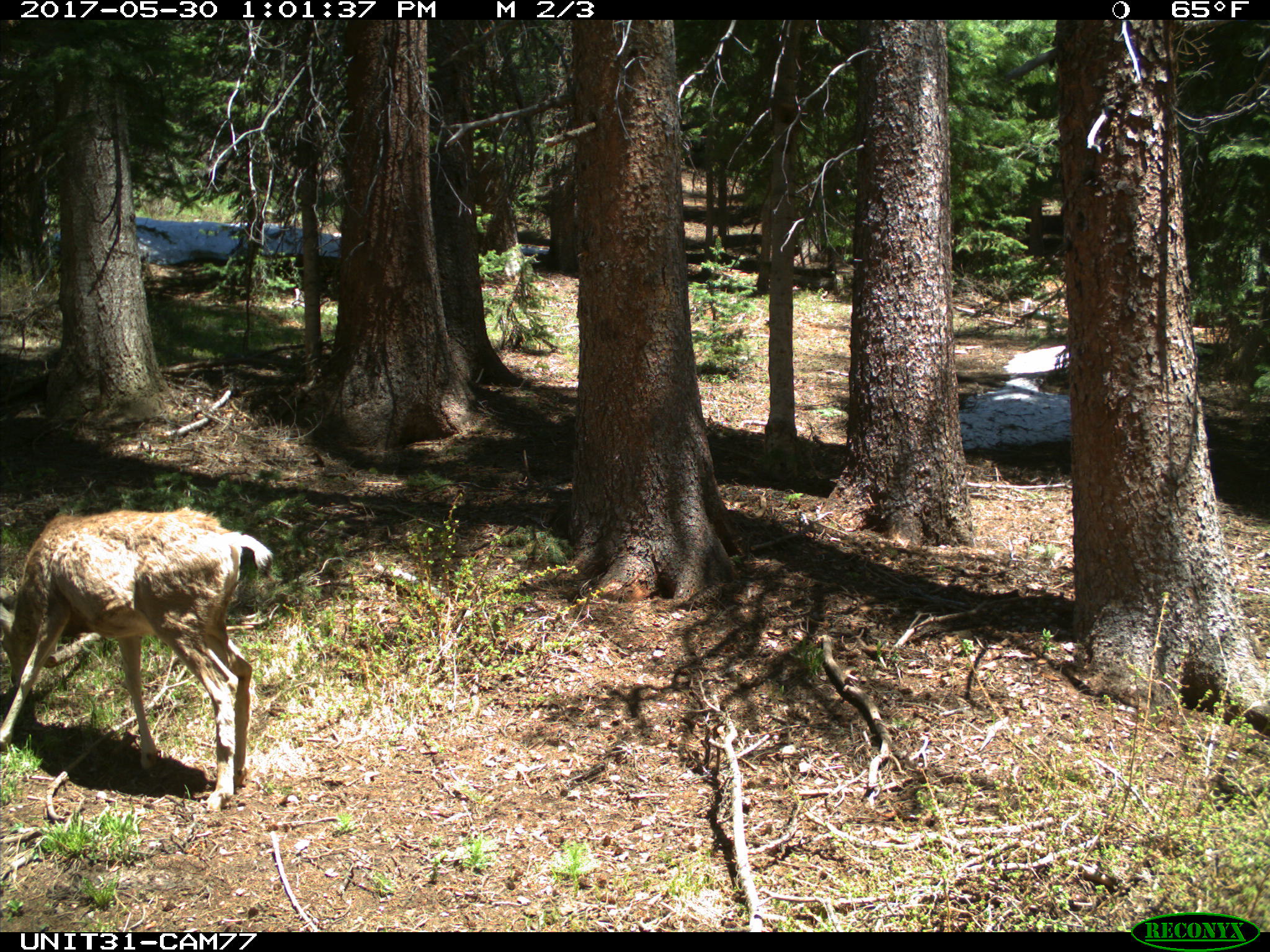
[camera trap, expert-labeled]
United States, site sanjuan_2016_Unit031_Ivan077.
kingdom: Animalia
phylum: Chordata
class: Mammalia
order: Artiodactyla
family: Cervidae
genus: Odocoileus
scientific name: Odocoileus hemionus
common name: mule deer